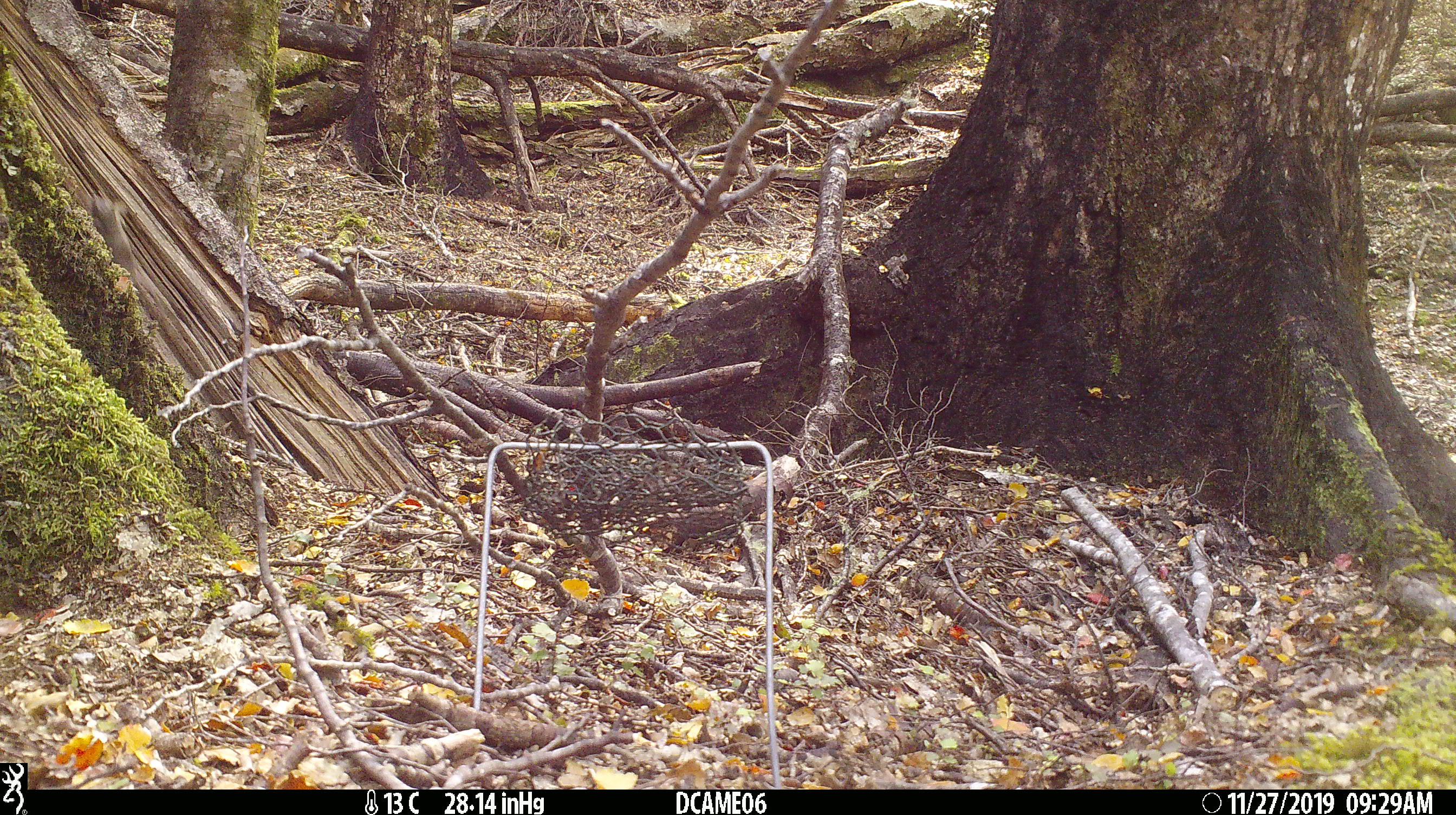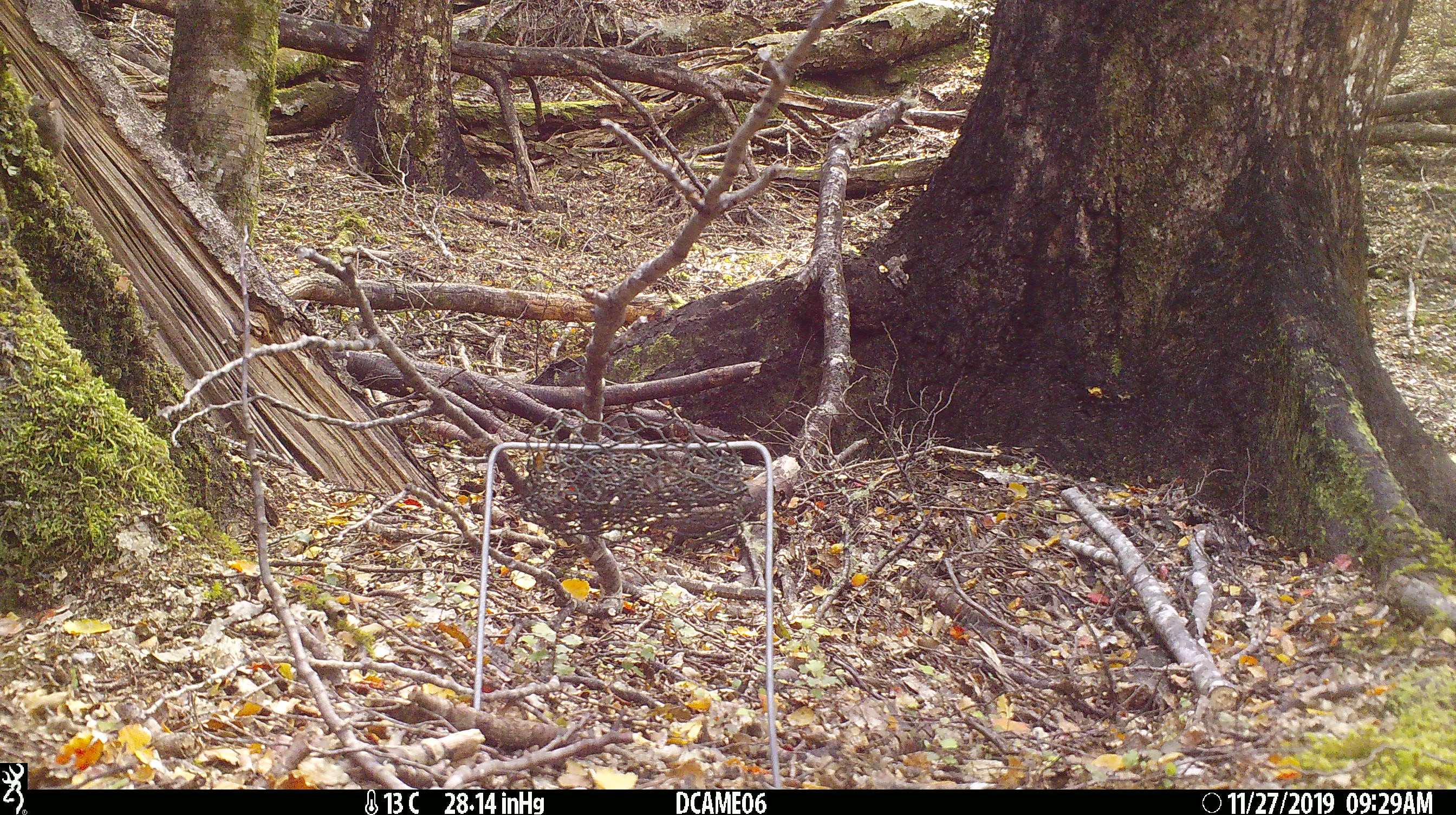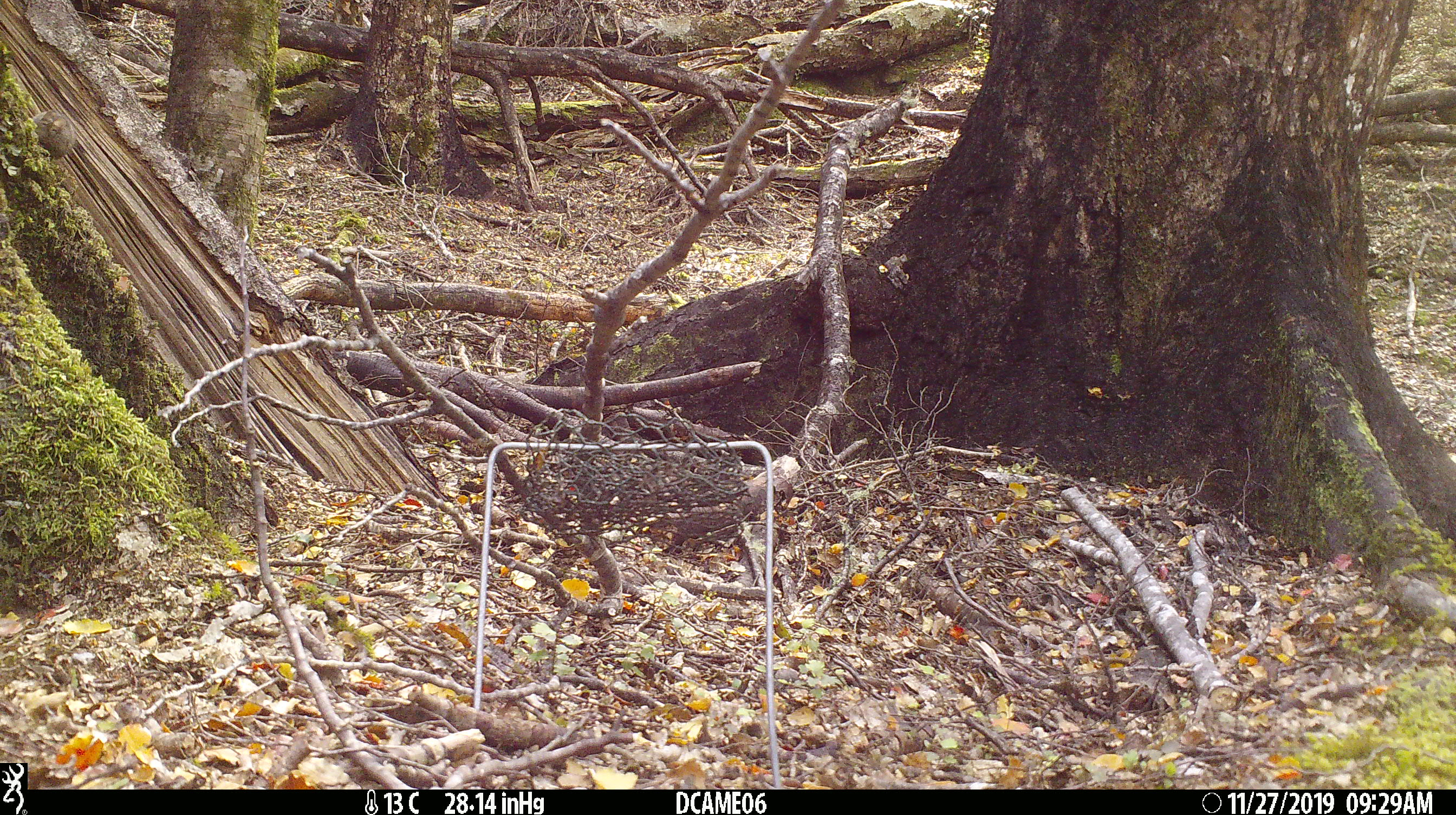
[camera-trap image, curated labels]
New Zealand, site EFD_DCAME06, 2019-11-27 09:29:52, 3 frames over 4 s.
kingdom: Animalia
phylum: Chordata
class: Mammalia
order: Rodentia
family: Muridae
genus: Mus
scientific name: Mus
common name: mouse